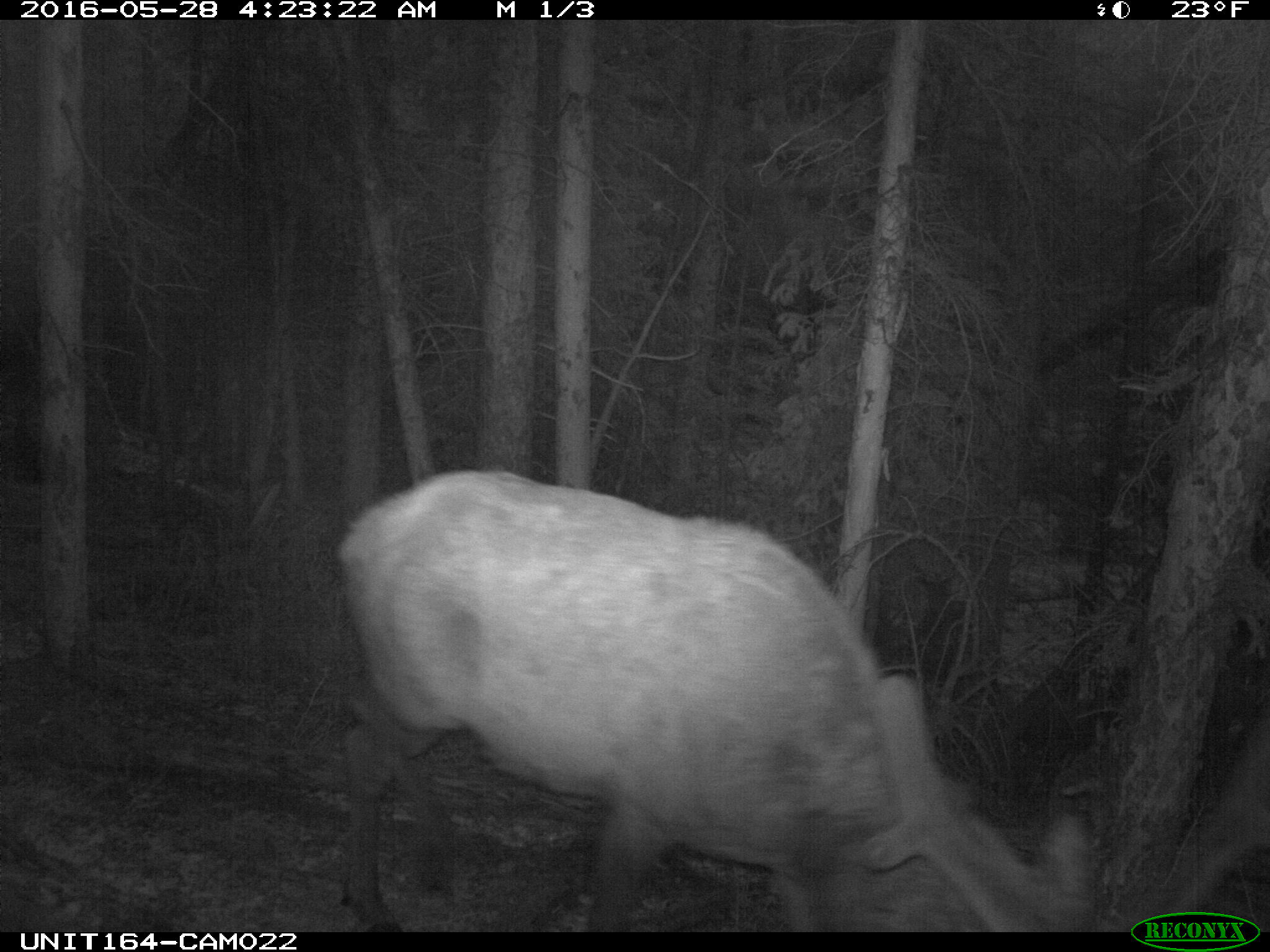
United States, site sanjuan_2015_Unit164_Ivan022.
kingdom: Animalia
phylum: Chordata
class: Mammalia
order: Artiodactyla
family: Cervidae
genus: Cervus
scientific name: Cervus elaphus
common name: red deer